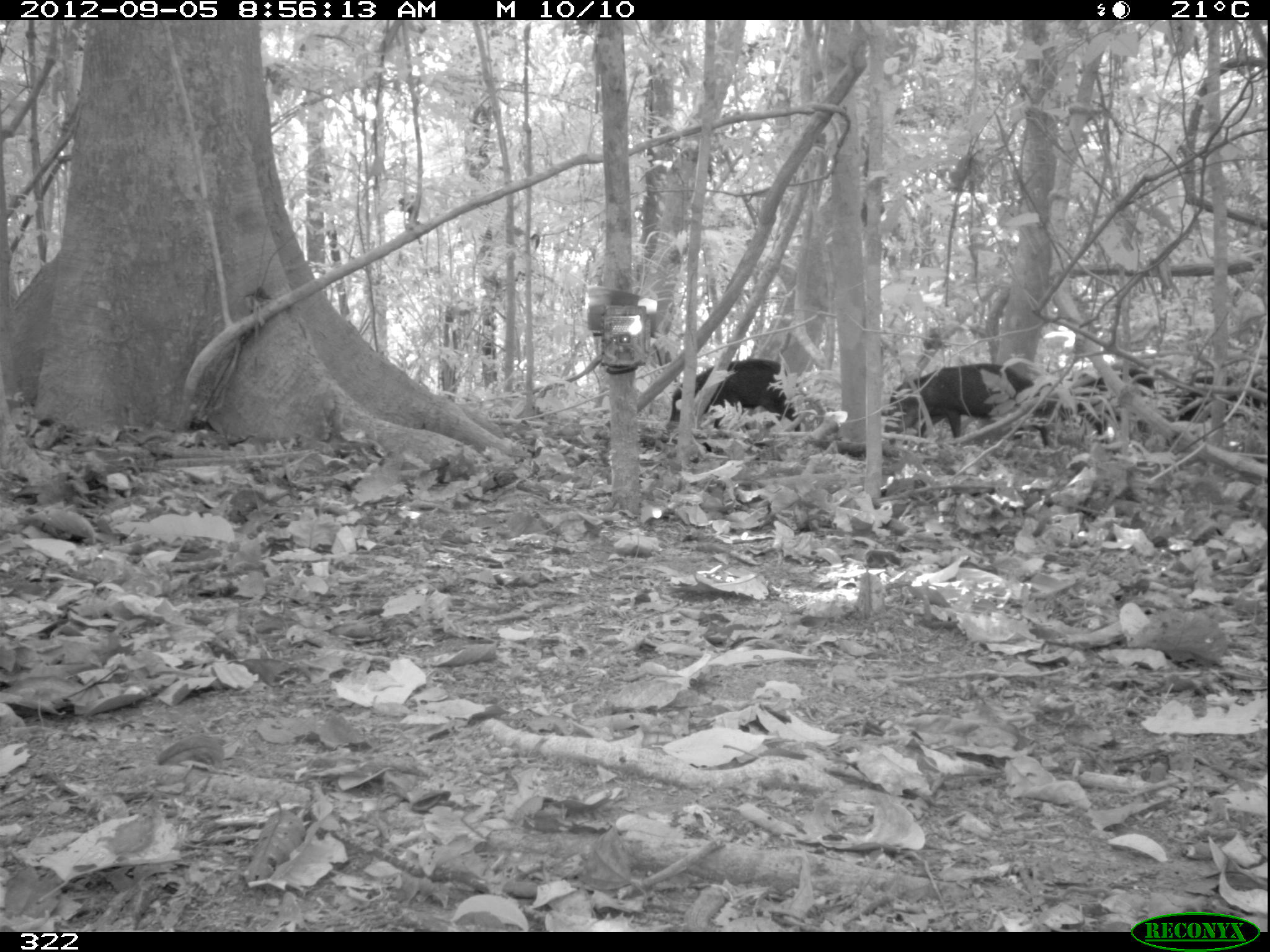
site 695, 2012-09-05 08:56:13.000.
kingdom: Animalia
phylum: Chordata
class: Mammalia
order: Artiodactyla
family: Tayassuidae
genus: Tayassu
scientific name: Tayassu pecari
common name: white-lipped peccary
Tayassu pecari (white-lipped peccary).